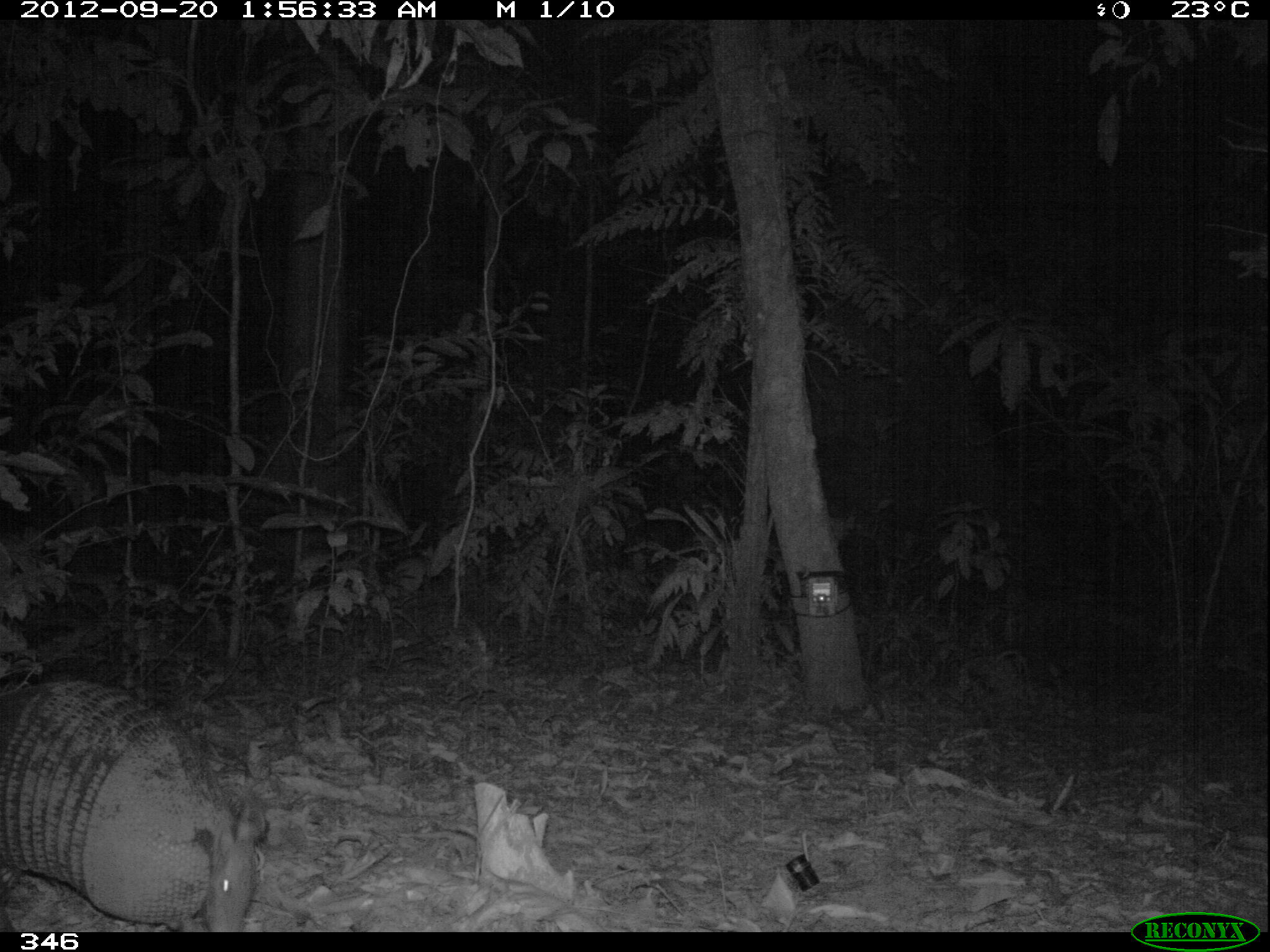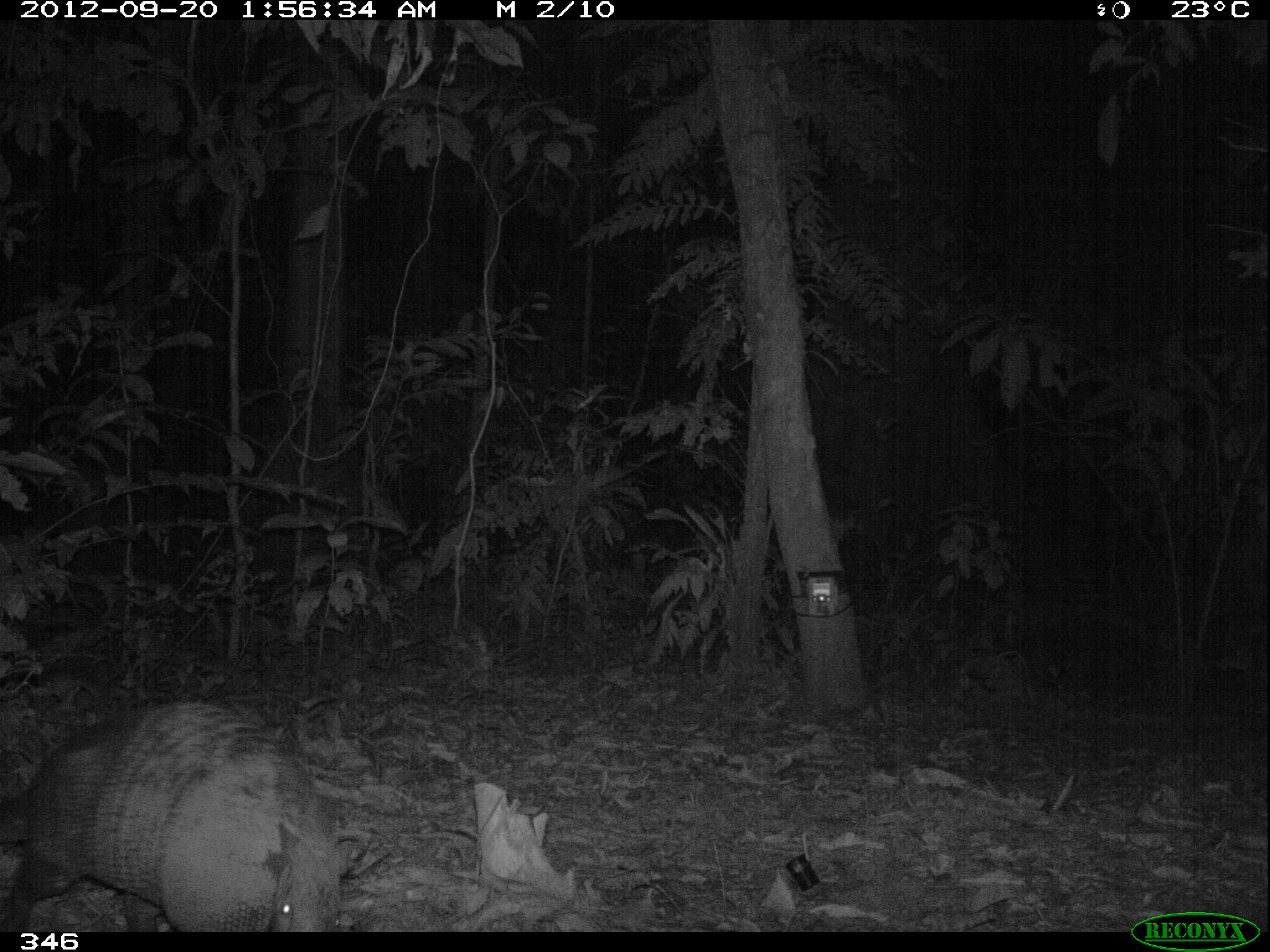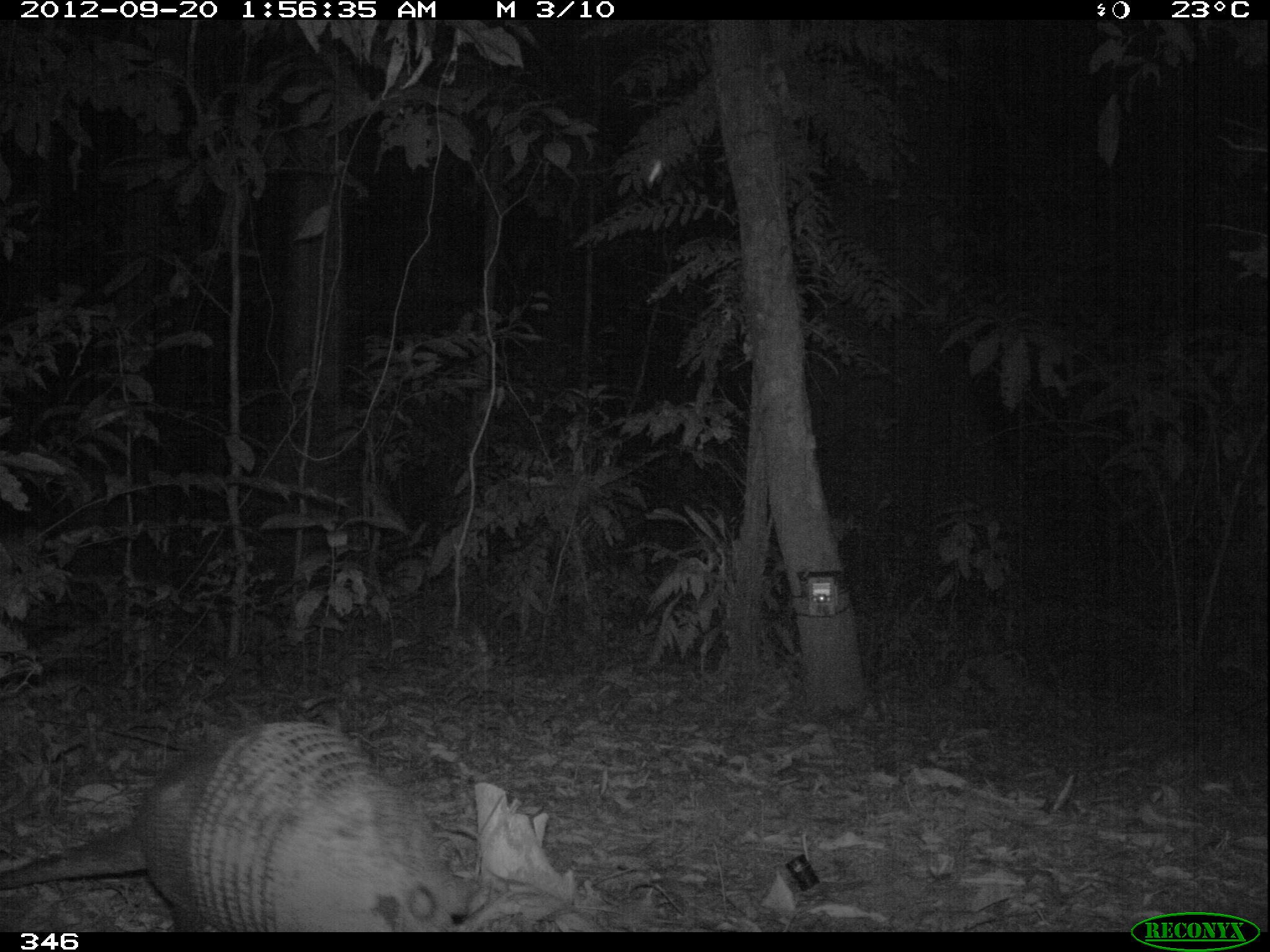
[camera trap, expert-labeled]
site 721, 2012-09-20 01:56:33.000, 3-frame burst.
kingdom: Animalia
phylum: Chordata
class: Mammalia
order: Cingulata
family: Dasypodidae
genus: Dasypus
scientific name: Dasypus novemcinctus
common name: nine-banded armadillo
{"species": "Dasypus novemcinctus (nine-banded armadillo)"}